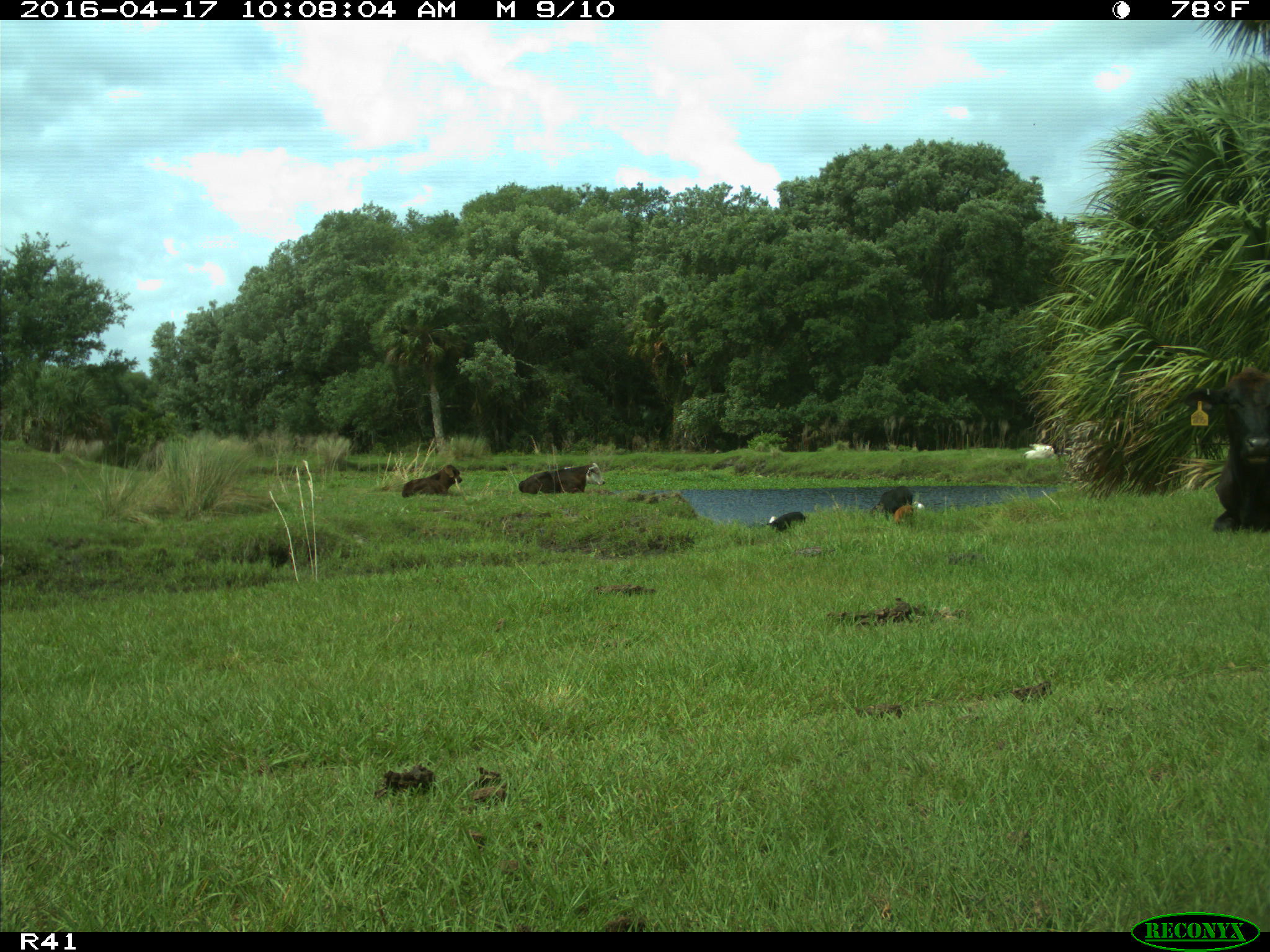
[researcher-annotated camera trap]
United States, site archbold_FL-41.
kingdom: Animalia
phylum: Chordata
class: Mammalia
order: Artiodactyla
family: Bovidae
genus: Bos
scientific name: Bos taurus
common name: domestic cow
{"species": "Bos taurus (domestic cow)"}